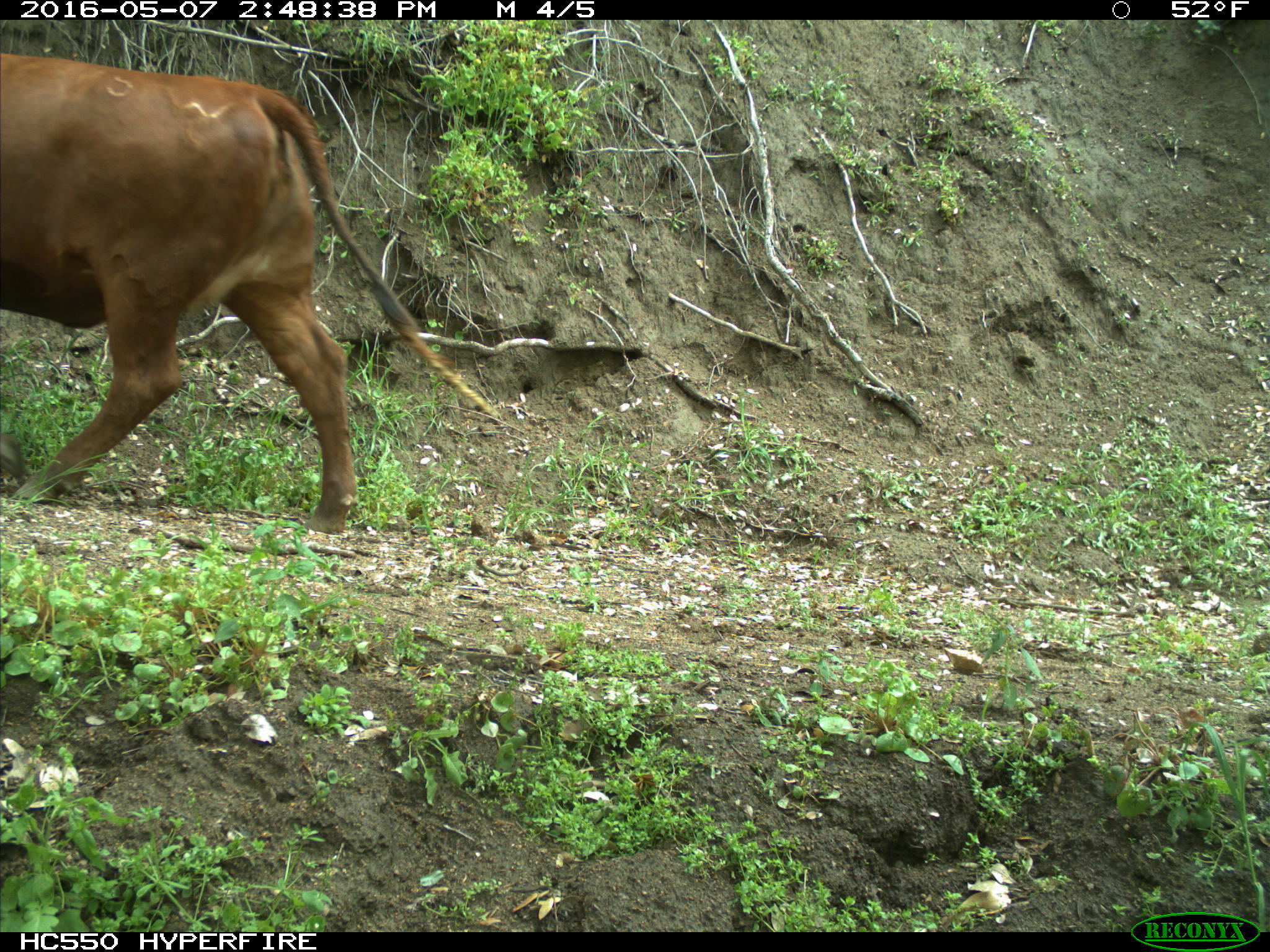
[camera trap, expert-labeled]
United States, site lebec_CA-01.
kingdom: Animalia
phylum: Chordata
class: Mammalia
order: Artiodactyla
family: Bovidae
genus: Bos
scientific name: Bos taurus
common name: domestic cow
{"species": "Bos taurus (domestic cow)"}